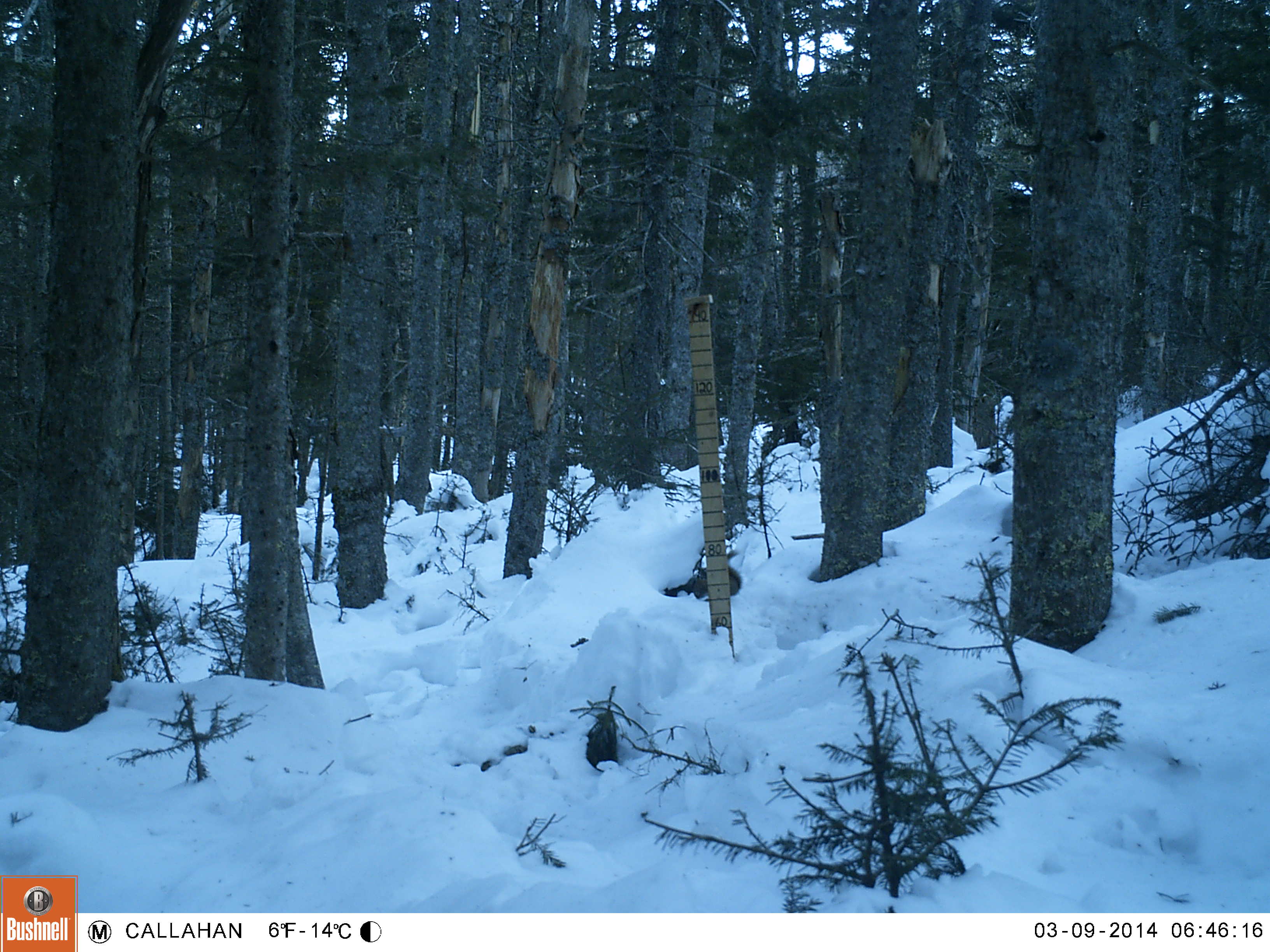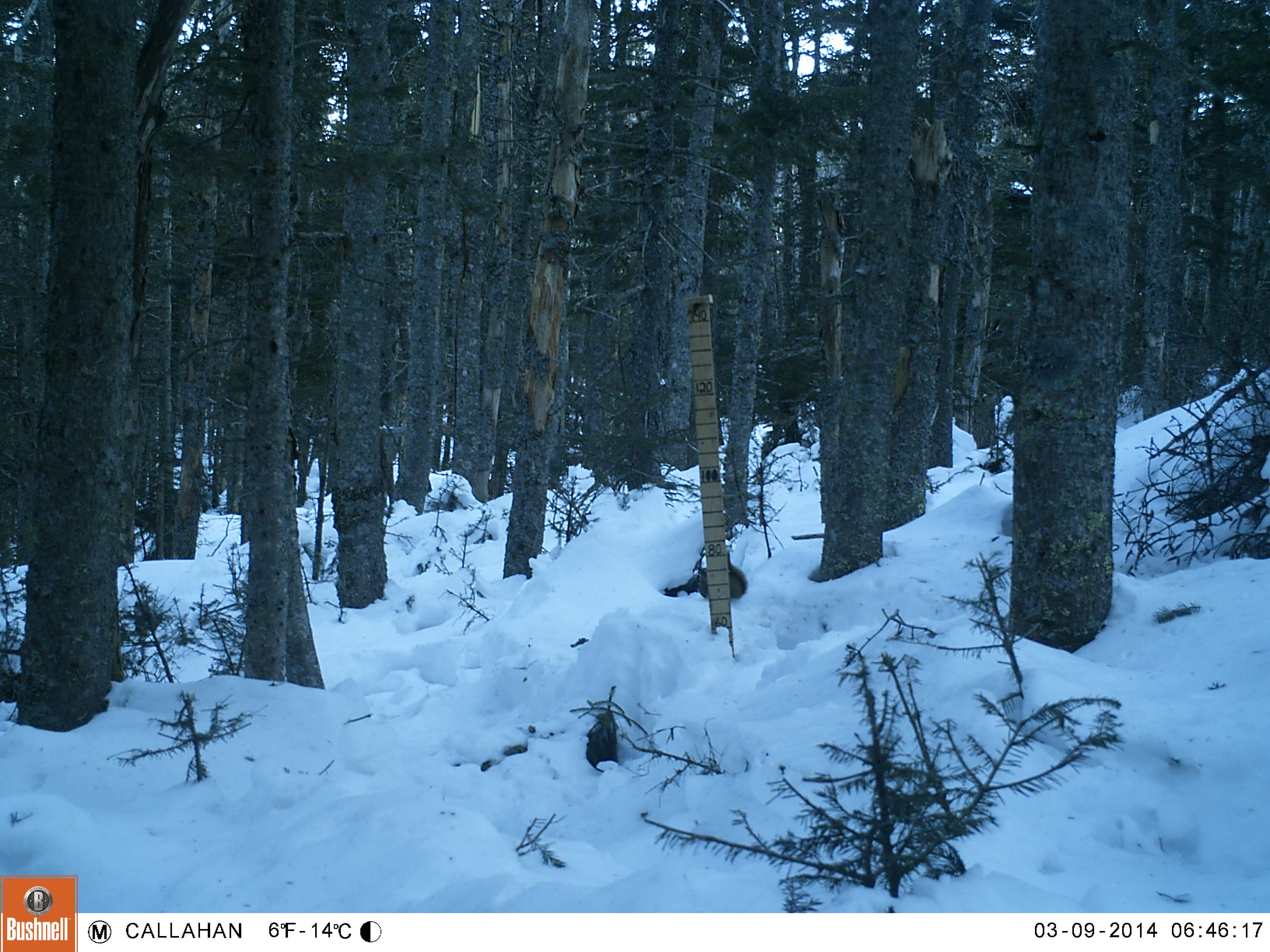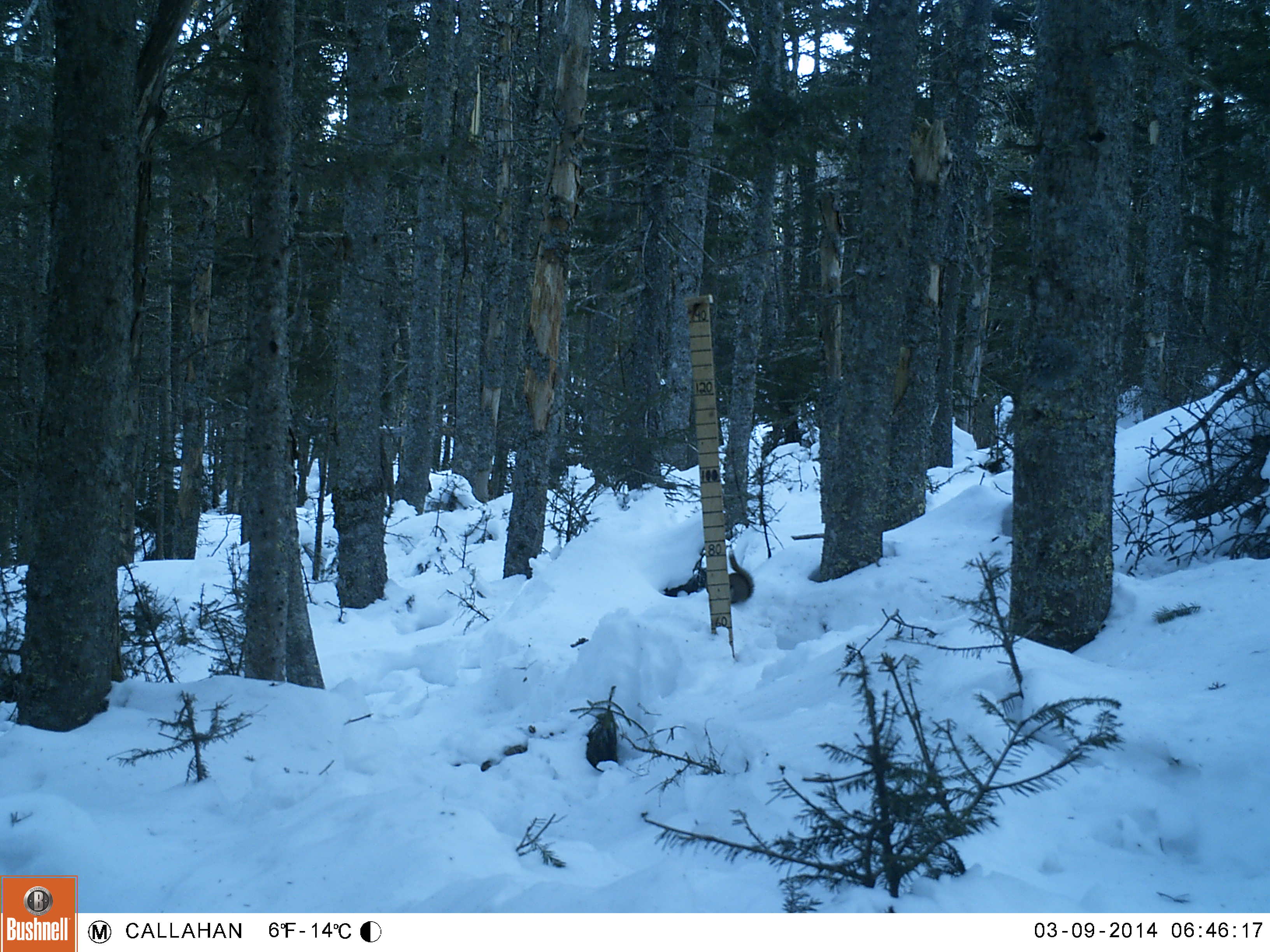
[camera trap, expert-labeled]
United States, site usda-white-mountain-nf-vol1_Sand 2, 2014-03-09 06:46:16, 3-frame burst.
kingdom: Animalia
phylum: Chordata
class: Mammalia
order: Rodentia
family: Sciuridae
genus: Tamiasciurus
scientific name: Tamiasciurus hudsonicus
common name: red squirrel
Red squirrel (Tamiasciurus hudsonicus).